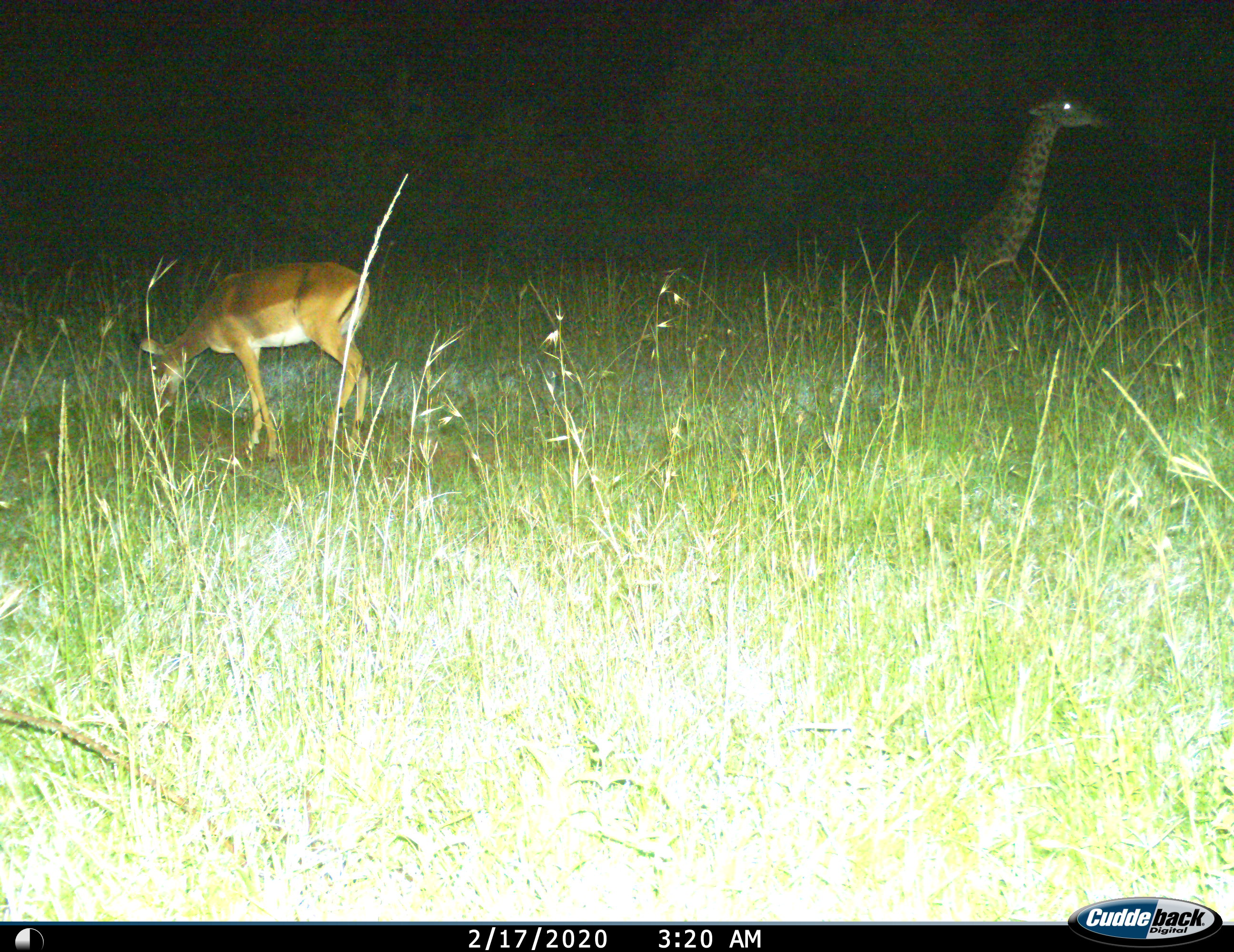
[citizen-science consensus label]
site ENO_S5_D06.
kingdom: Animalia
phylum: Chordata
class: Mammalia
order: Artiodactyla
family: Giraffidae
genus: Giraffa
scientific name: Giraffa camelopardalis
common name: giraffe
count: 1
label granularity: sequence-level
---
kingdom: Animalia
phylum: Chordata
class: Mammalia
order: Artiodactyla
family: Bovidae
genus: Aepyceros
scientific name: Aepyceros melampus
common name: impala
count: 1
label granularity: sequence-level